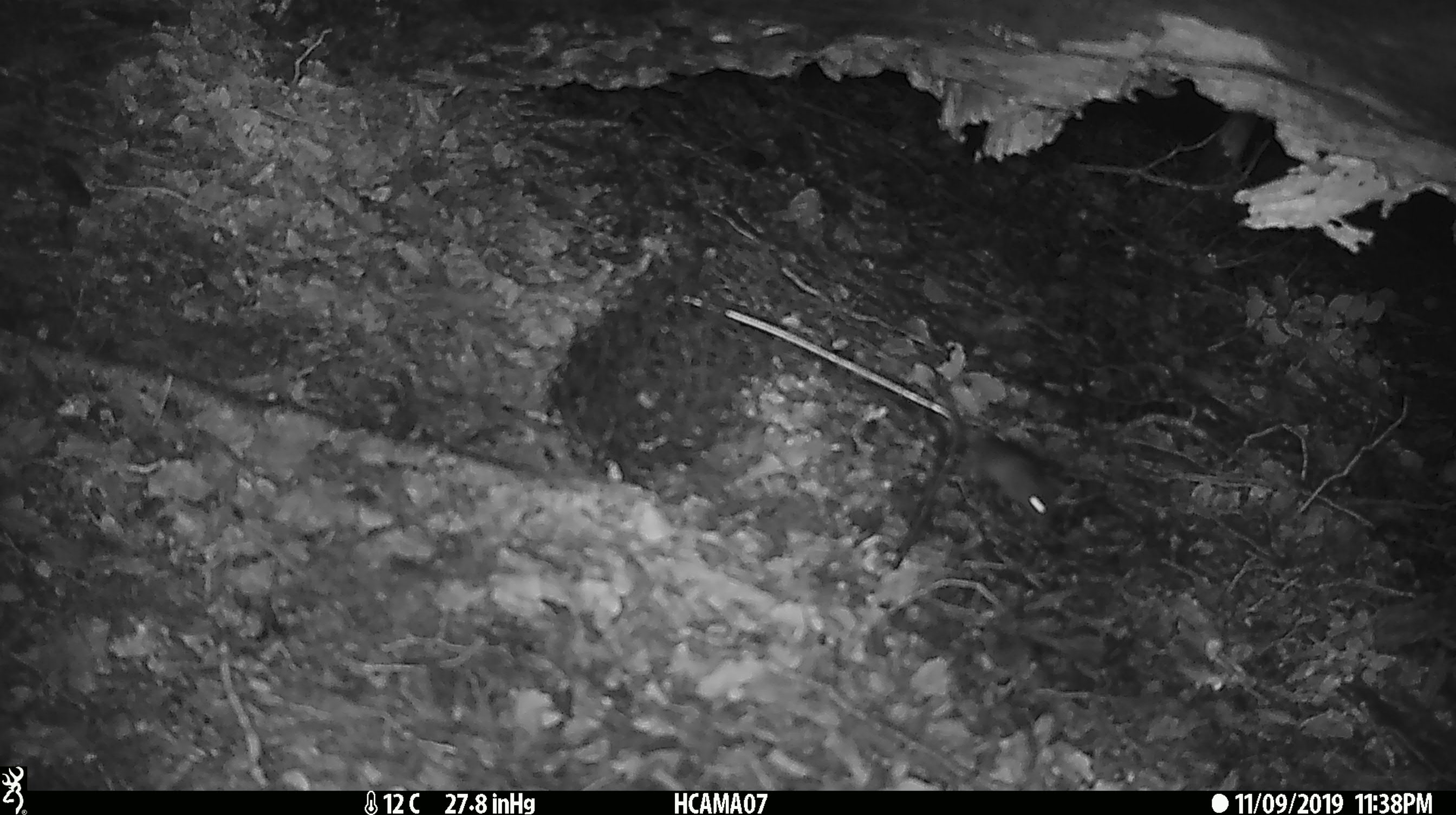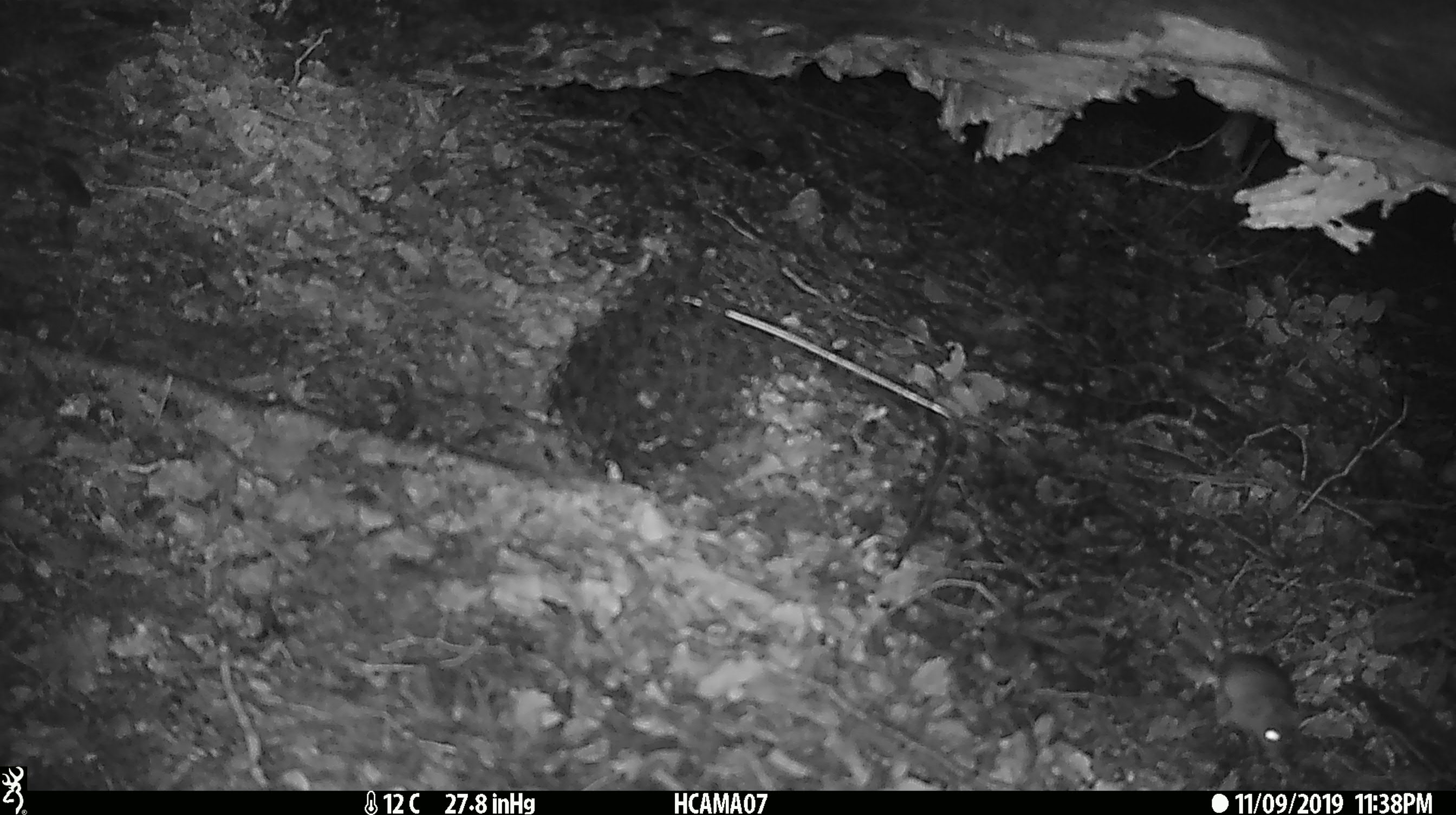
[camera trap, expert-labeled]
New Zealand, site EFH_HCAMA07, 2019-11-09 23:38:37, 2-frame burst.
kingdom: Animalia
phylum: Chordata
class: Mammalia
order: Rodentia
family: Muridae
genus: Mus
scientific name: Mus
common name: mouse